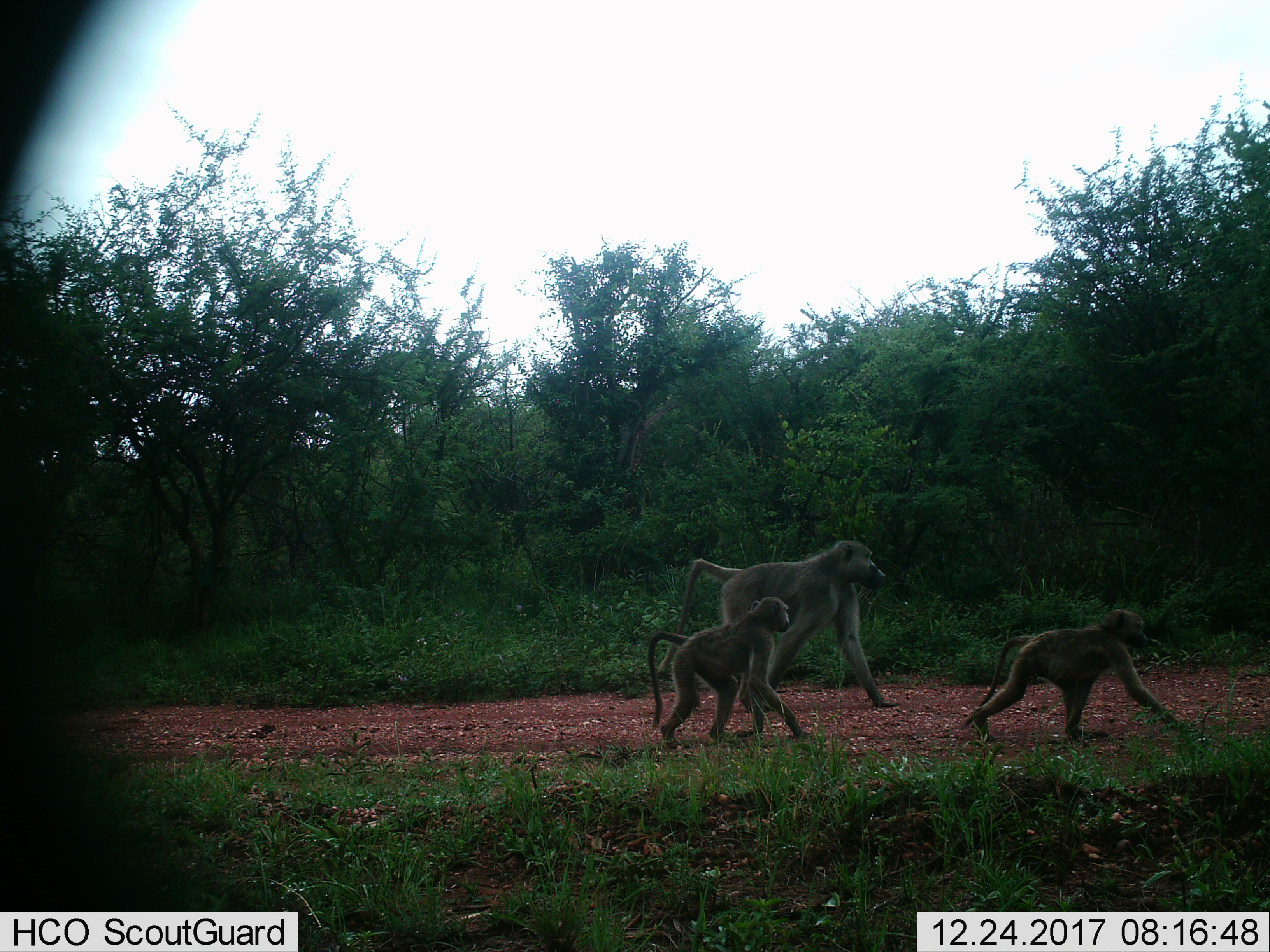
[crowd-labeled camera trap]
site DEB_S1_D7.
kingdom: Animalia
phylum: Chordata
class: Mammalia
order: Primates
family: Cercopithecidae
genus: Papio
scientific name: Papio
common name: baboon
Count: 3.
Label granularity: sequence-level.